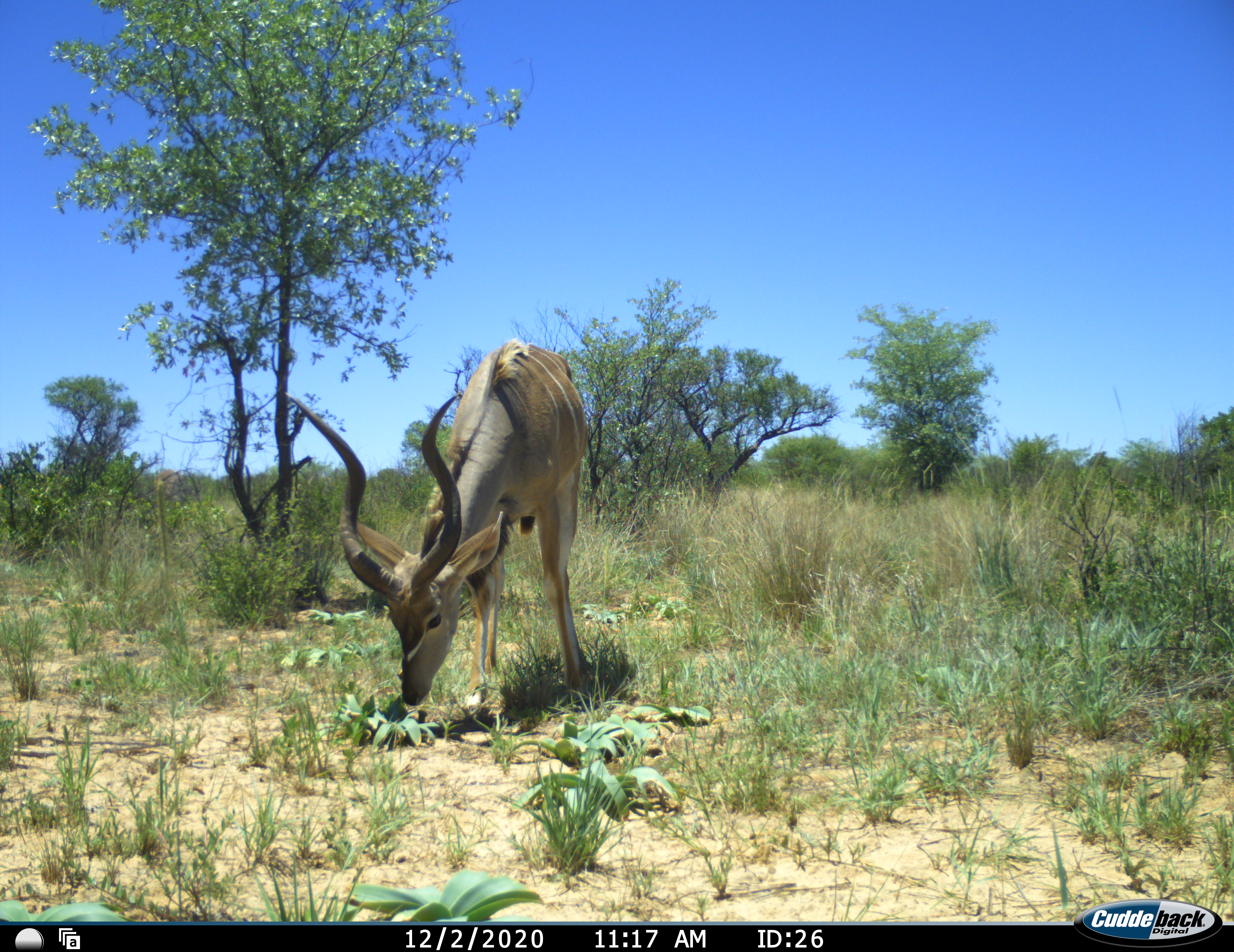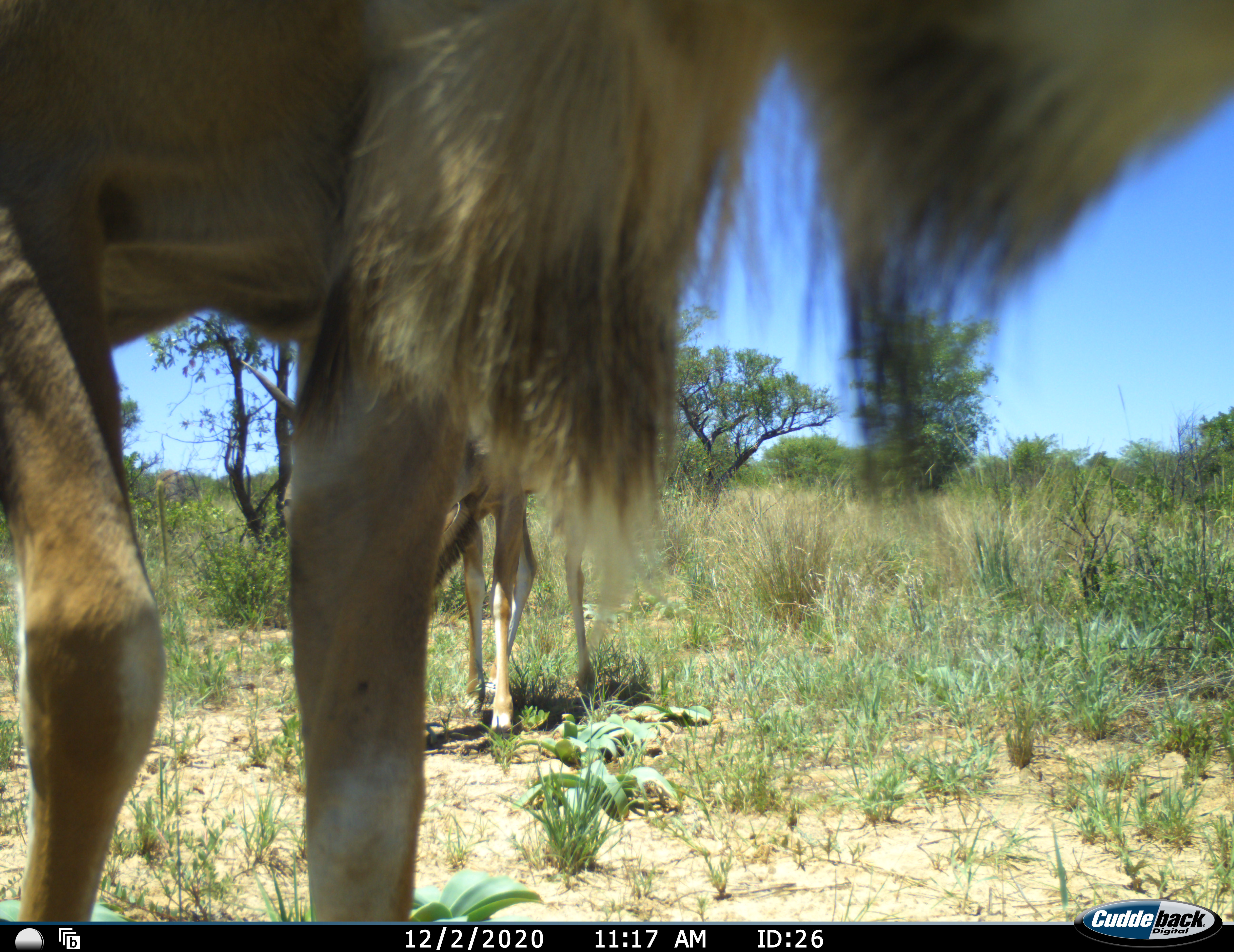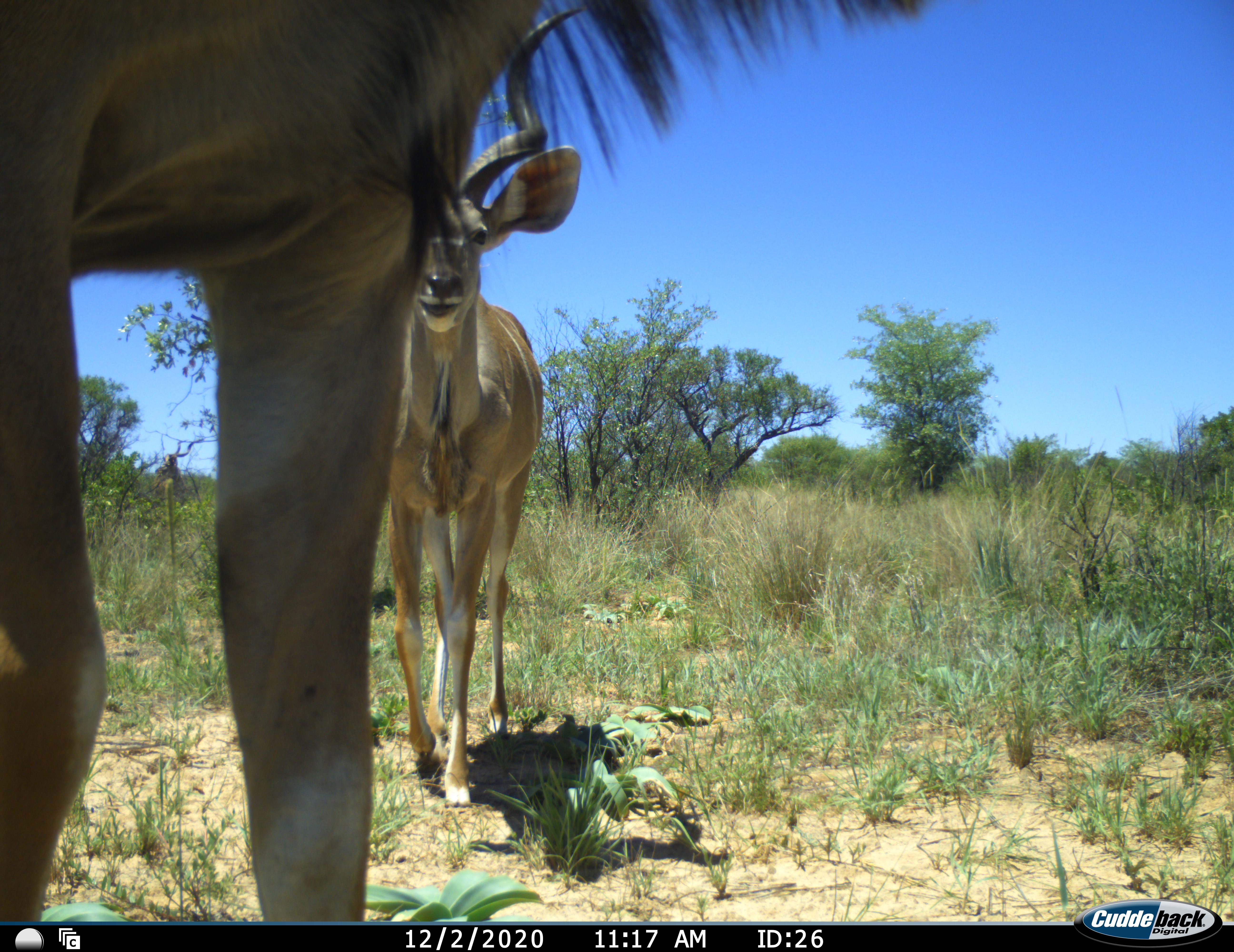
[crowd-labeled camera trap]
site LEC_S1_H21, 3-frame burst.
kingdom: Animalia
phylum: Chordata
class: Mammalia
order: Artiodactyla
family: Bovidae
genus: Tragelaphus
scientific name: Tragelaphus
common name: kudu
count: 2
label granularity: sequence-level